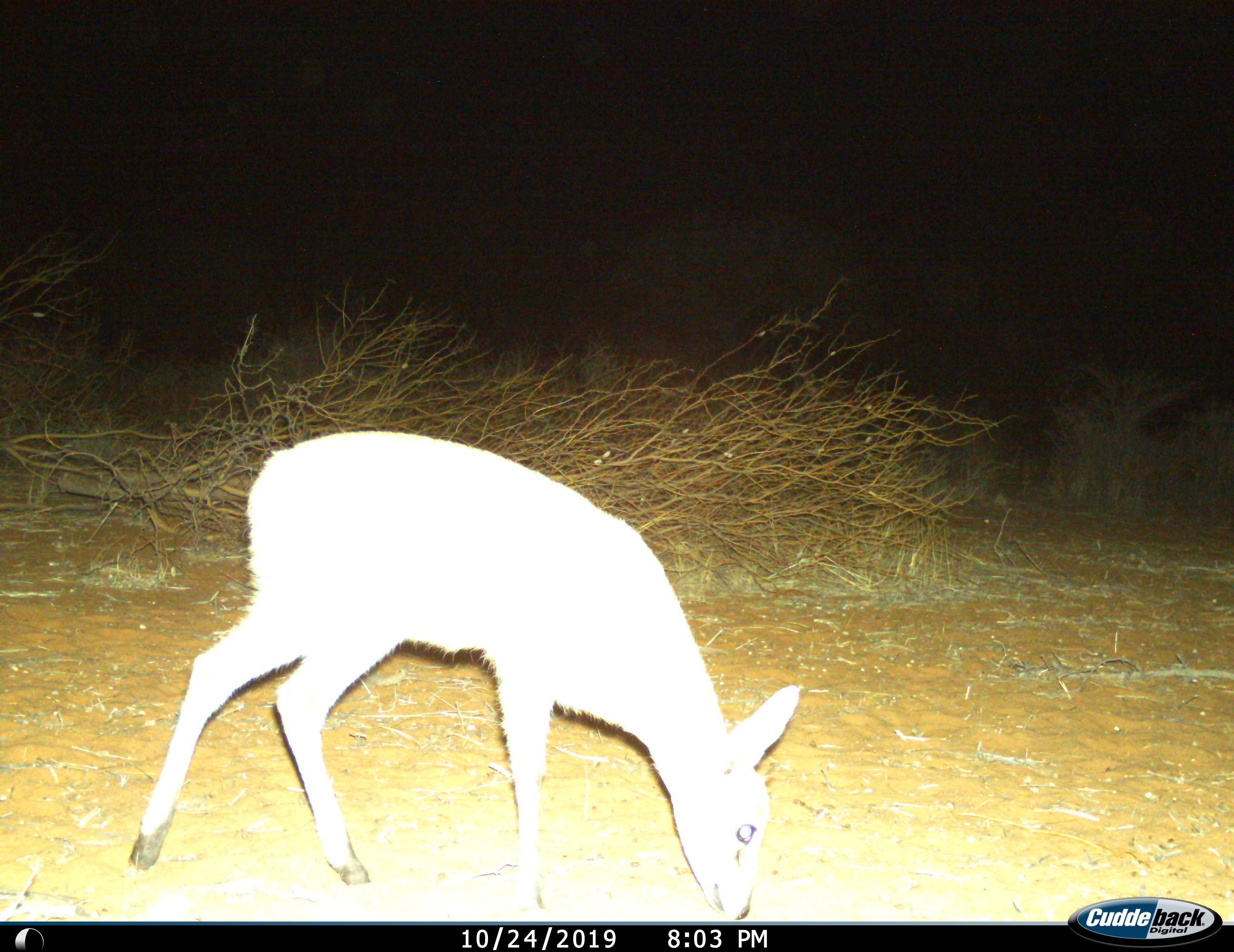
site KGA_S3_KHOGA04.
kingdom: Animalia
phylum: Chordata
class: Mammalia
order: Artiodactyla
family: Bovidae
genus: Sylvicapra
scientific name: Sylvicapra grimmia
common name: common duiker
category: duikercommongrey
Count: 1.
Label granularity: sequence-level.